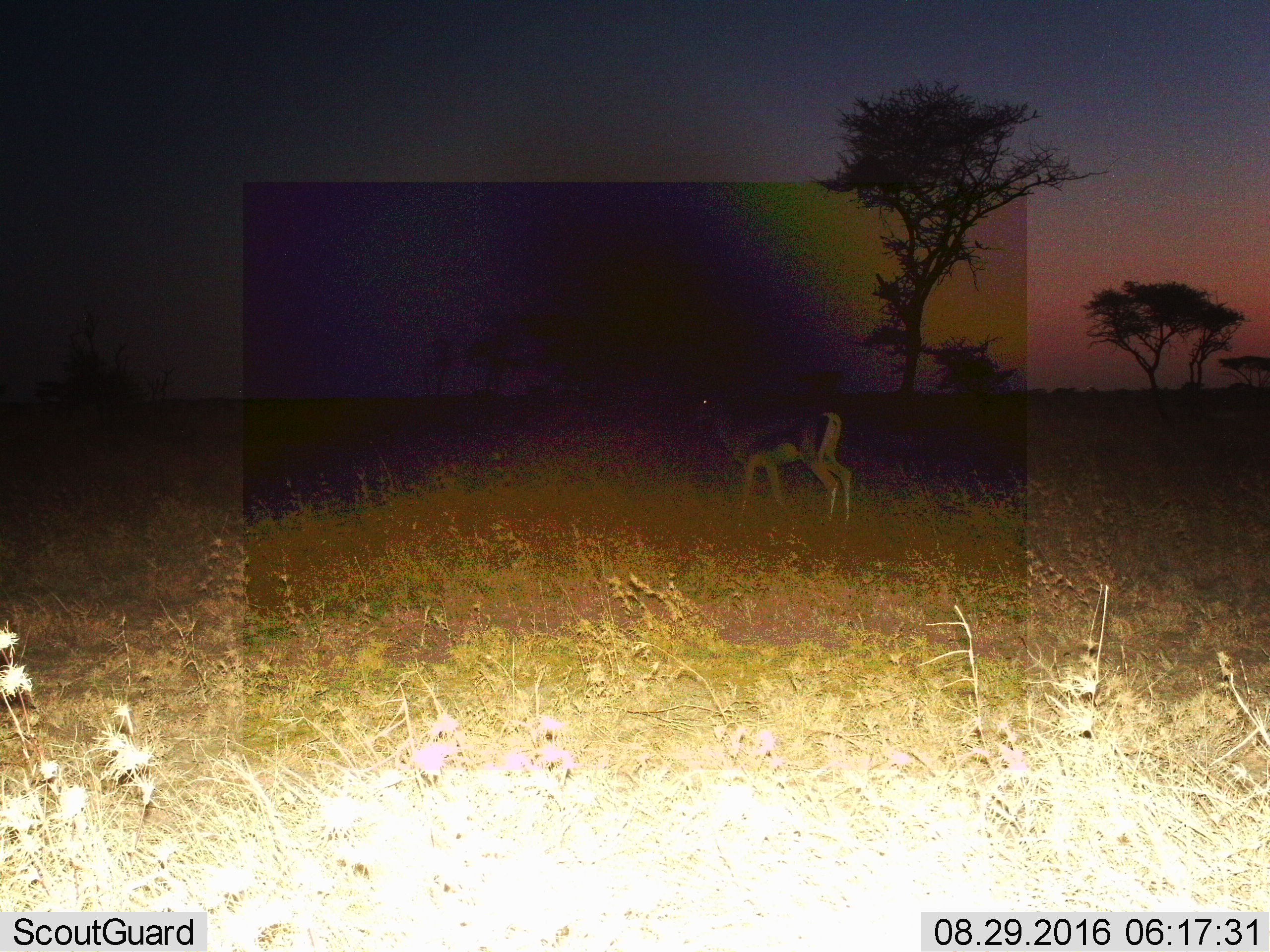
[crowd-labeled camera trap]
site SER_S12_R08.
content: unidentified animal